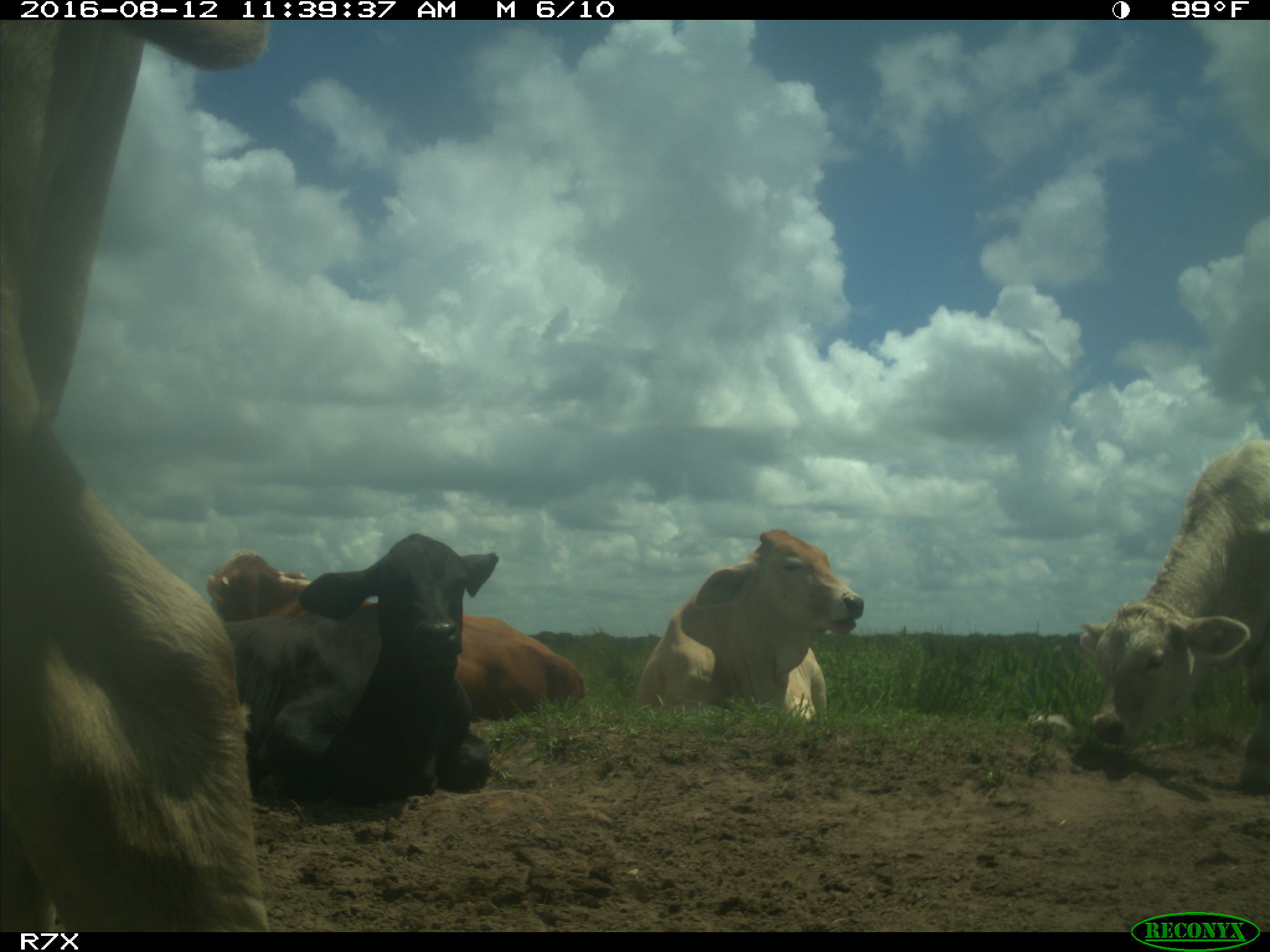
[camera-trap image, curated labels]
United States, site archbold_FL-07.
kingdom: Animalia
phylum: Chordata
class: Mammalia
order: Artiodactyla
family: Bovidae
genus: Bos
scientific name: Bos taurus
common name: domestic cow